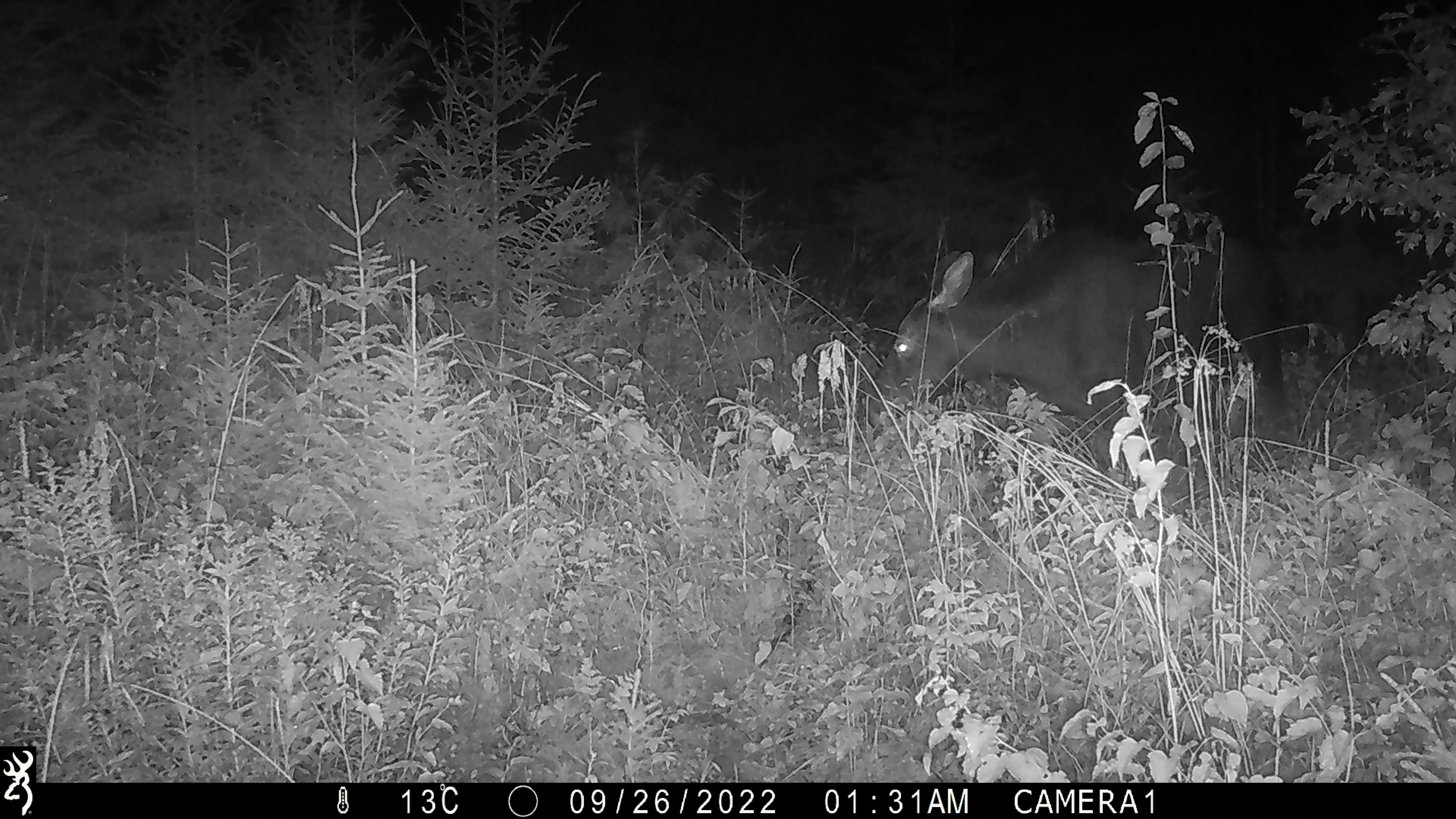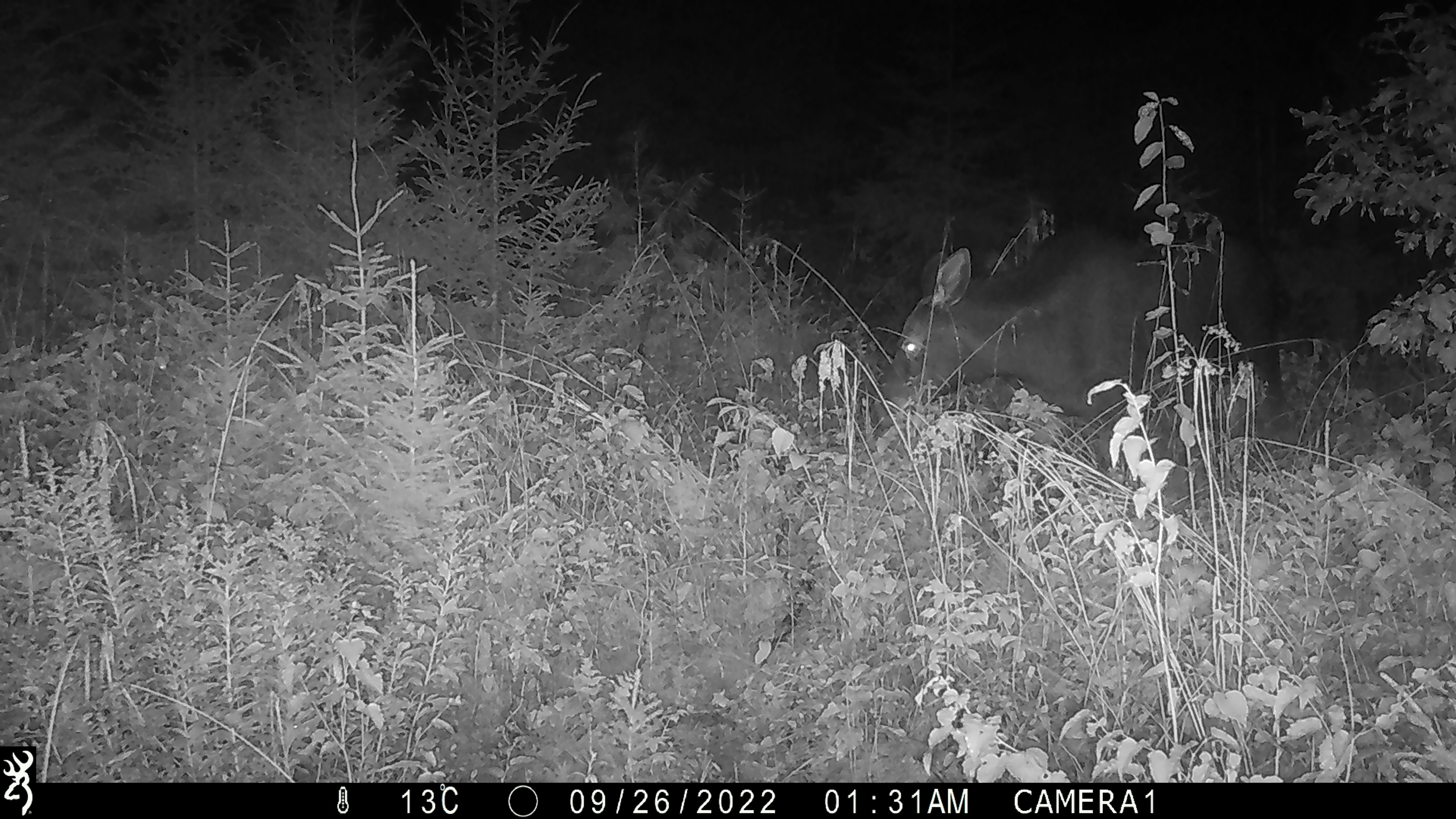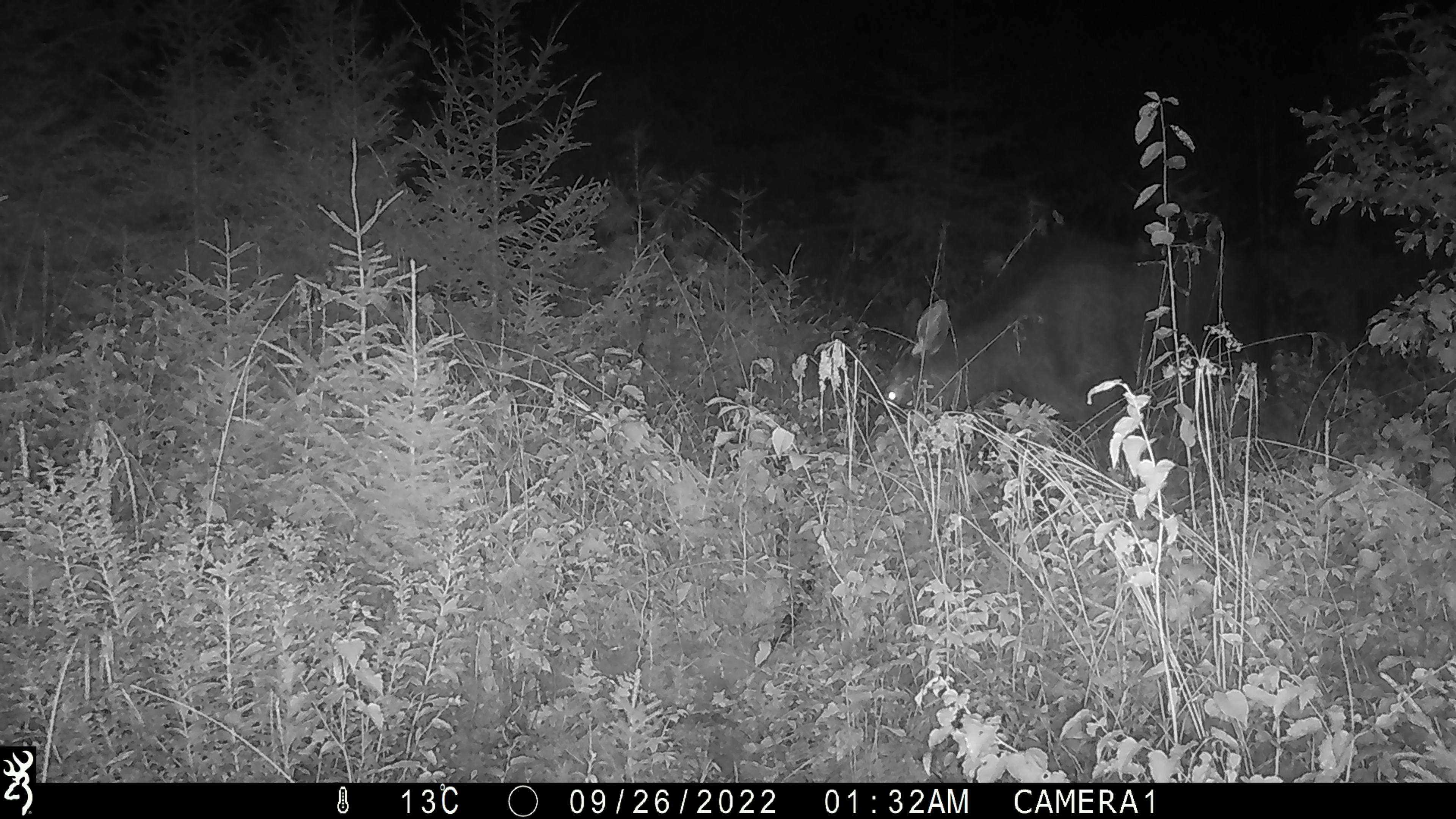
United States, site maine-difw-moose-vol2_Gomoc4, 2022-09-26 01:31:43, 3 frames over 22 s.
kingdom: Animalia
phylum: Chordata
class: Mammalia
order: Artiodactyla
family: Cervidae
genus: Alces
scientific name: Alces alces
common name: moose